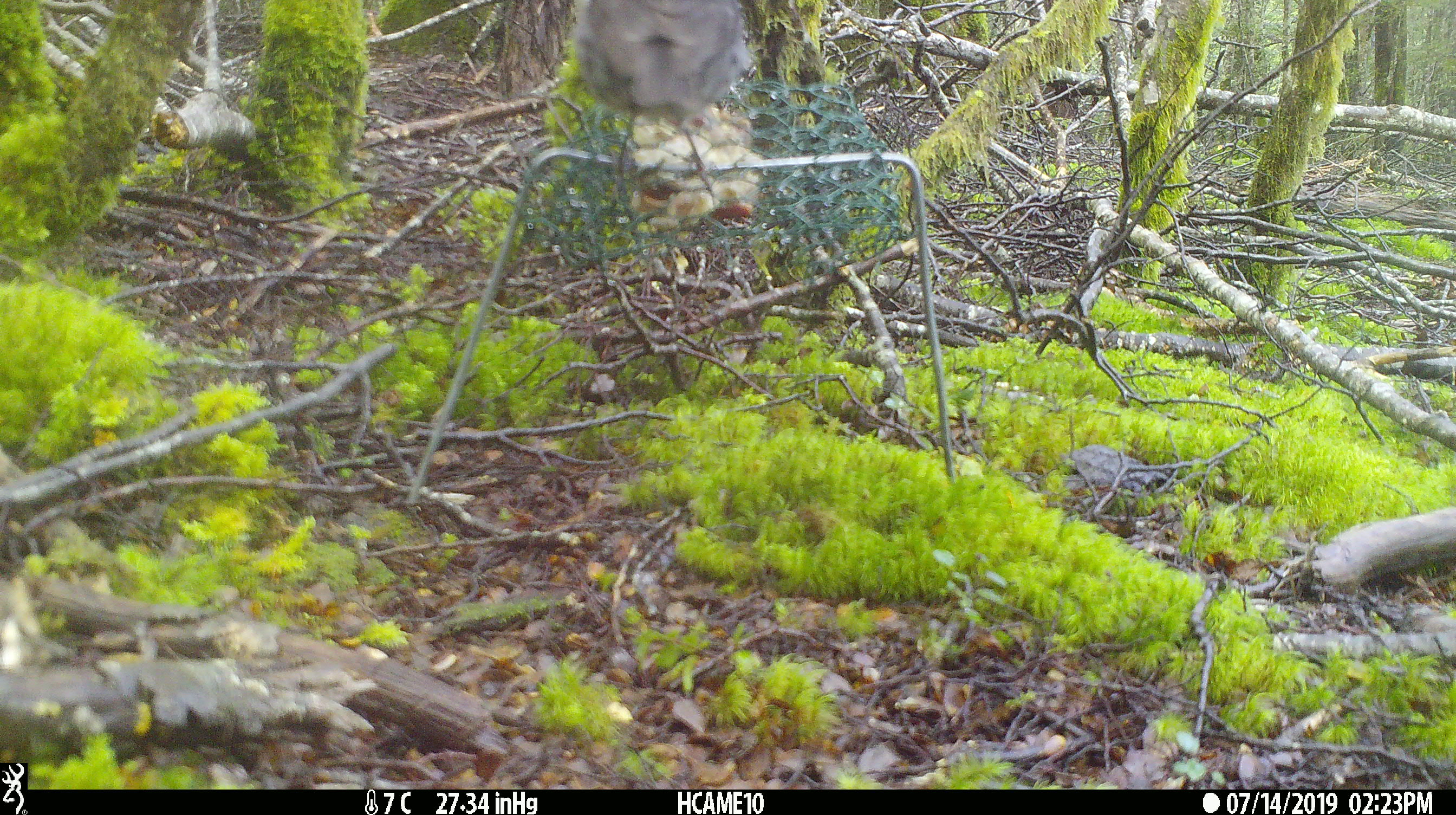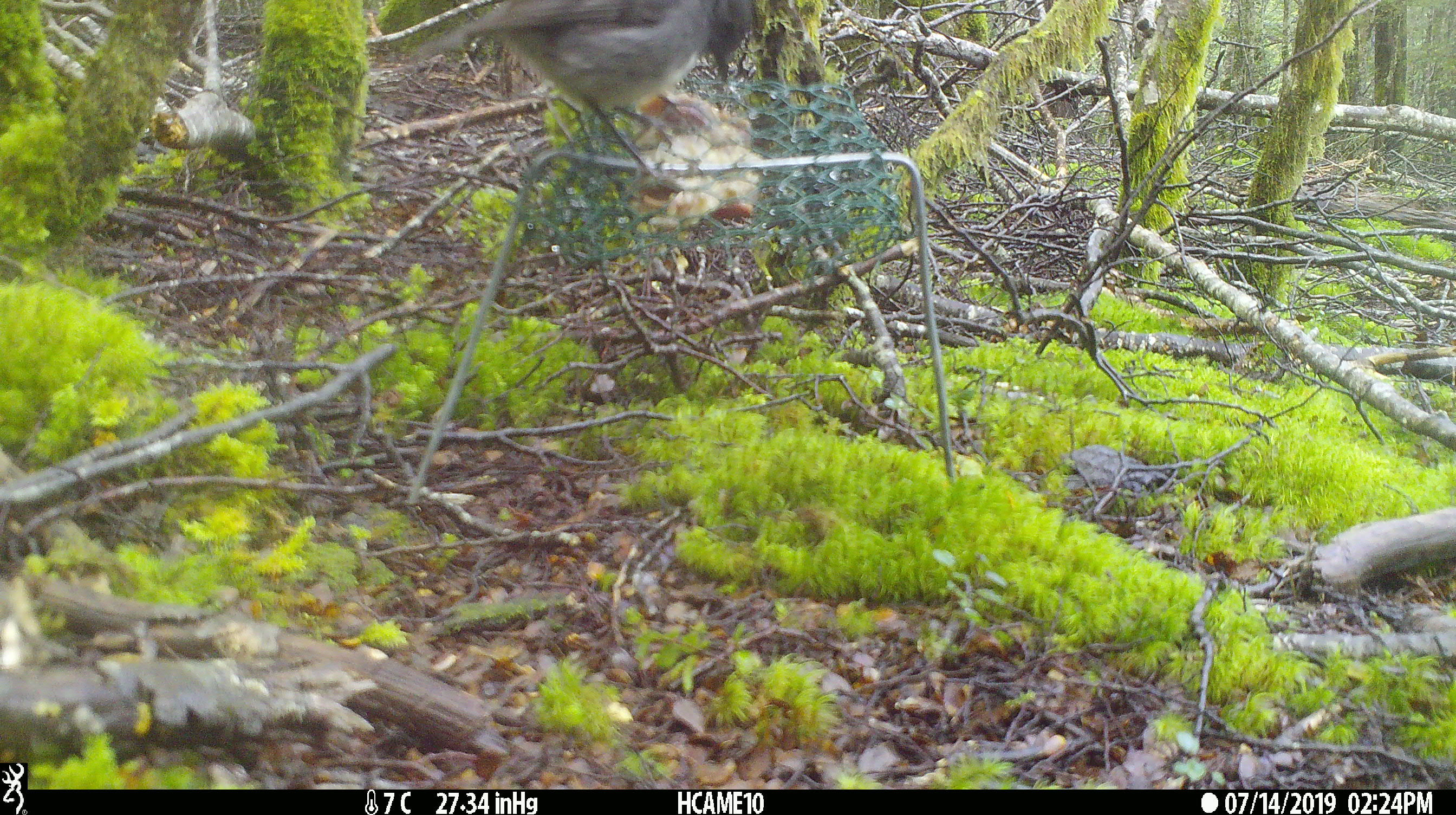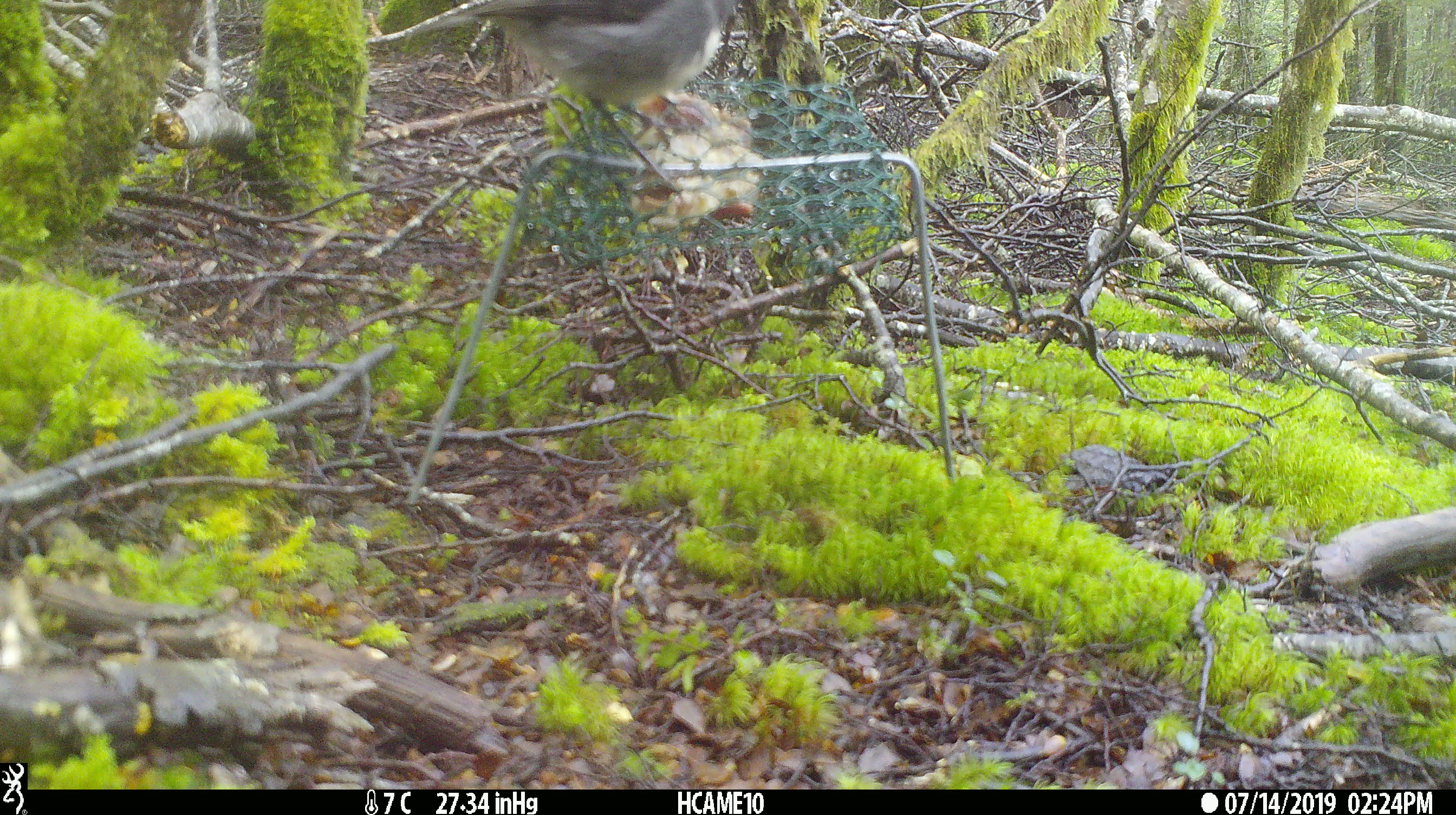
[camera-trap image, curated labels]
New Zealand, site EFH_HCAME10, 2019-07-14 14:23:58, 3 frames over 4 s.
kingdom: Animalia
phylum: Chordata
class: Aves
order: Passeriformes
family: Petroicidae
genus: Petroica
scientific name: Petroica australis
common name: new zealand robin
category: robin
Robin (new zealand robin) (Petroica australis).